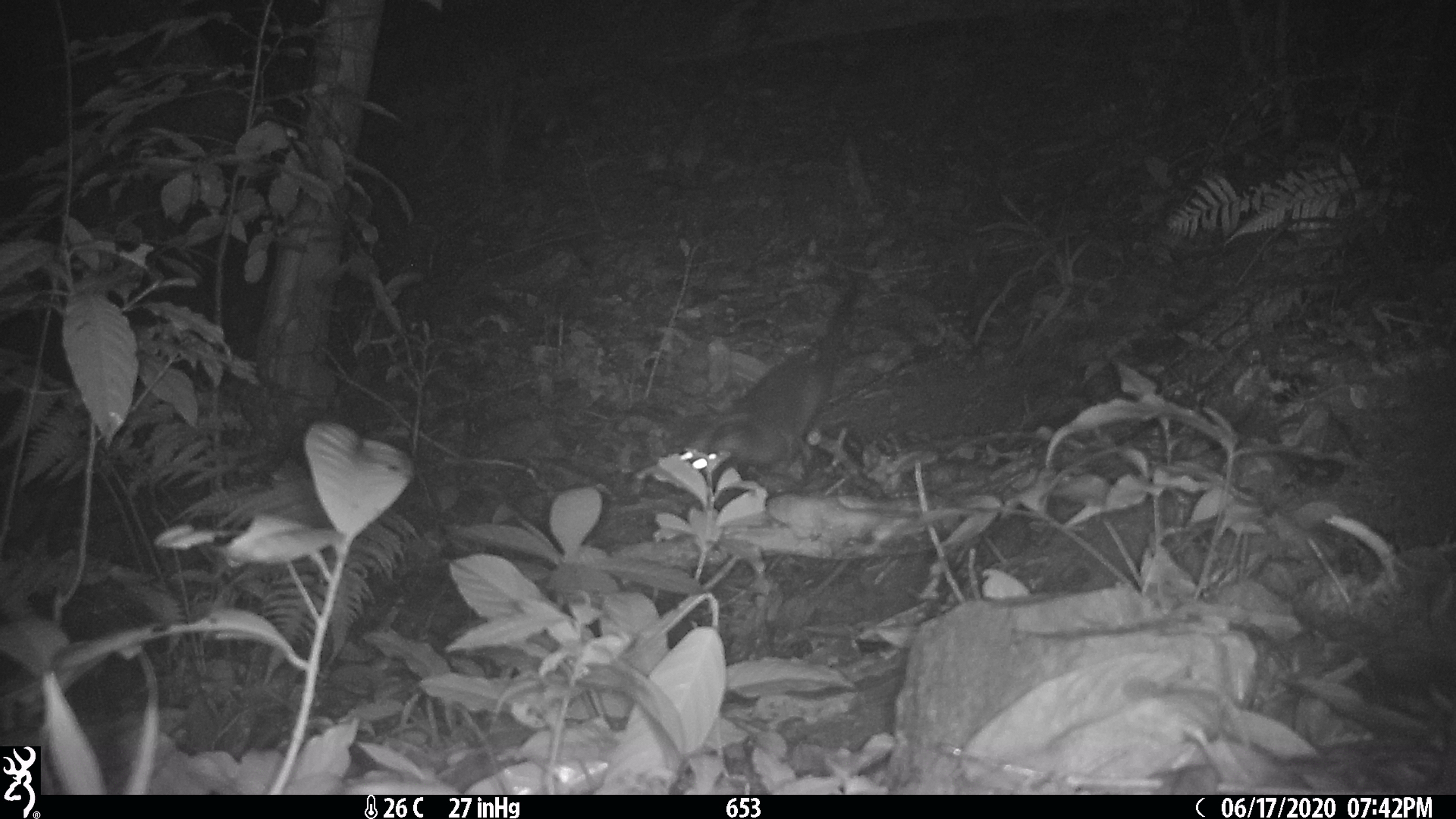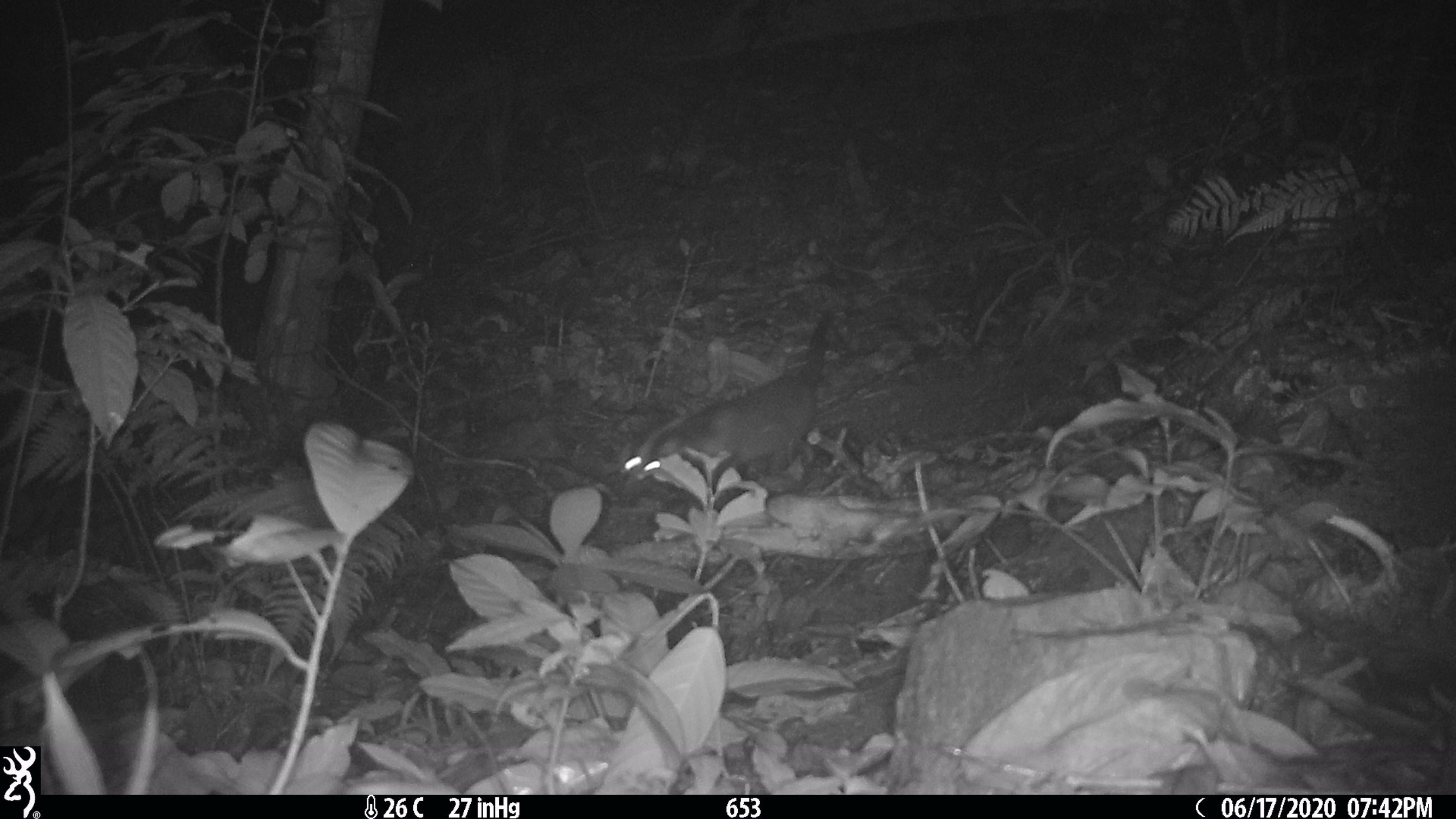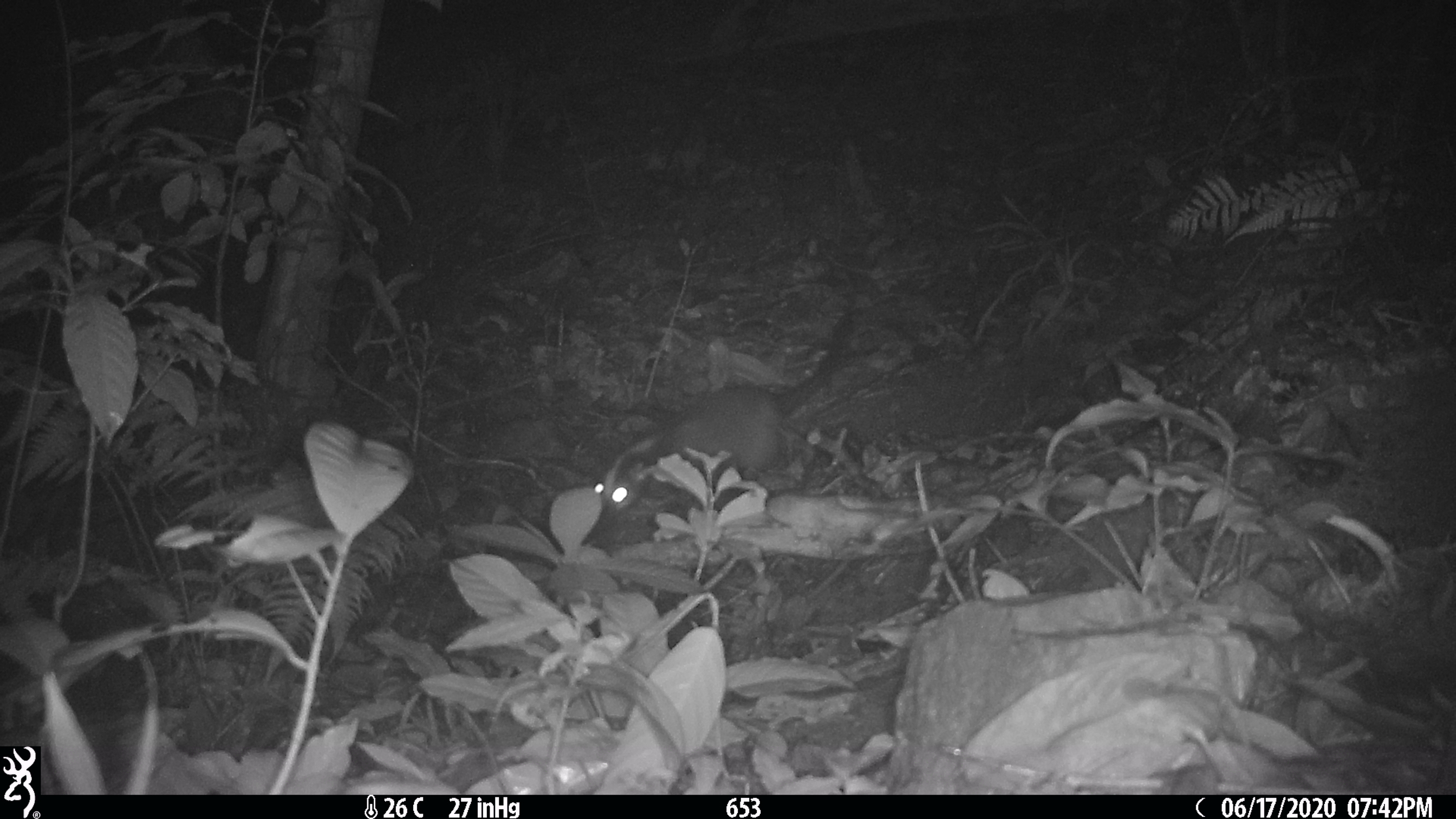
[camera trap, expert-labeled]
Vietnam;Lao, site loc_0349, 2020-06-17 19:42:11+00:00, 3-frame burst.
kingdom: Animalia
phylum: Chordata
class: Mammalia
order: Carnivora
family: Viverridae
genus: Paguma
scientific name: Paguma larvata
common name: masked palm civet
Masked palm civet (Paguma larvata). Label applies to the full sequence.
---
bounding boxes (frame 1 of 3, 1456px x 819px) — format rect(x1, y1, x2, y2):
masked palm civet: rect(680, 277, 866, 487)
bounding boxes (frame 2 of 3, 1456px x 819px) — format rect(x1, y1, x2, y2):
masked palm civet: rect(621, 300, 852, 484)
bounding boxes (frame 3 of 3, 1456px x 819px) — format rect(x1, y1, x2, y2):
masked palm civet: rect(593, 299, 859, 518)